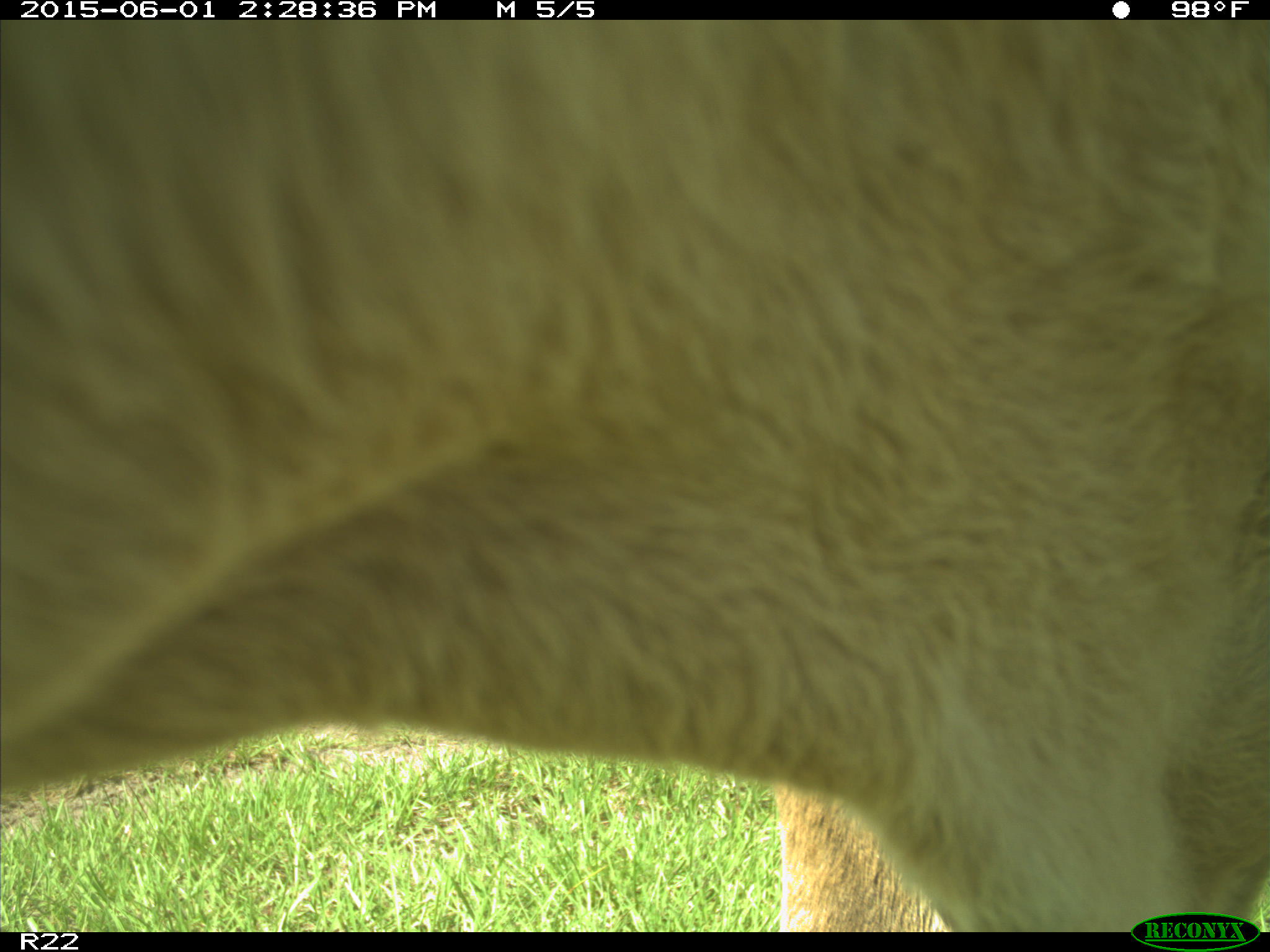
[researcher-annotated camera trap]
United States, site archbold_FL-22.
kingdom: Animalia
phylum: Chordata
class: Mammalia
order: Artiodactyla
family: Bovidae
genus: Bos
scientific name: Bos taurus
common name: domestic cow